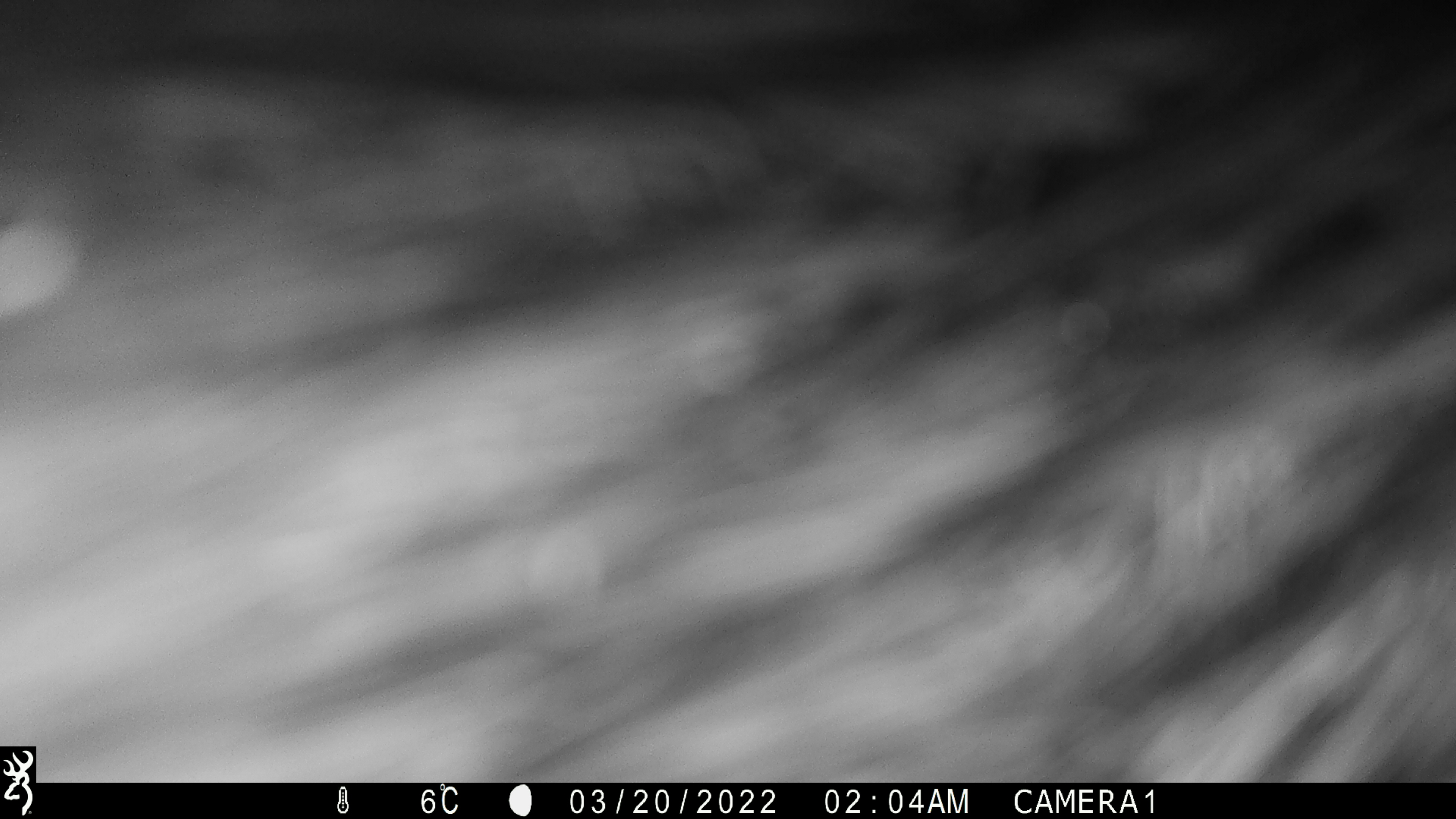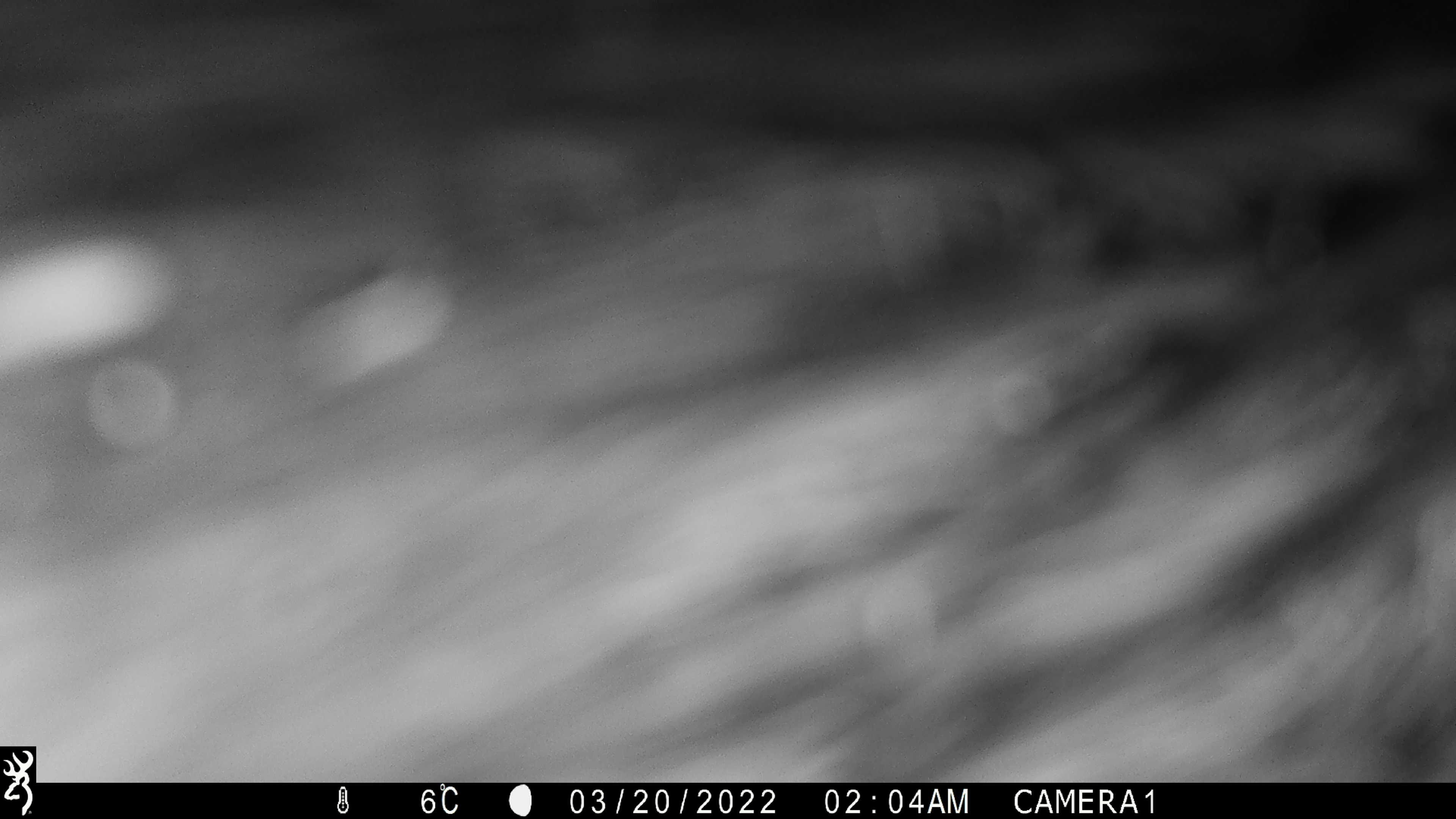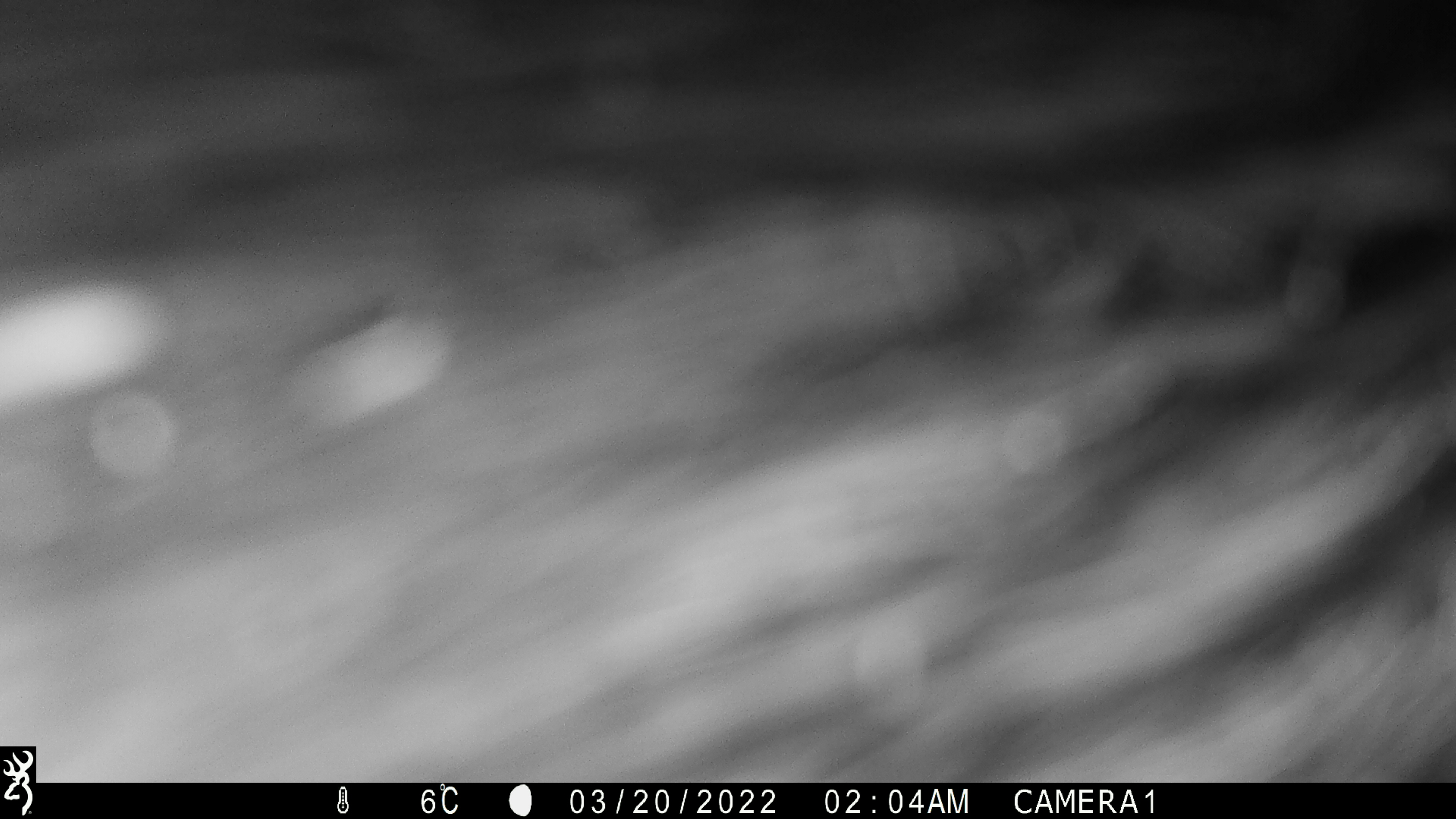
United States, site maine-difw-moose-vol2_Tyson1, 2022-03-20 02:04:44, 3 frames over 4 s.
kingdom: Animalia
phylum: Chordata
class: Mammalia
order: Artiodactyla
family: Cervidae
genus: Alces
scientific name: Alces alces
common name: moose